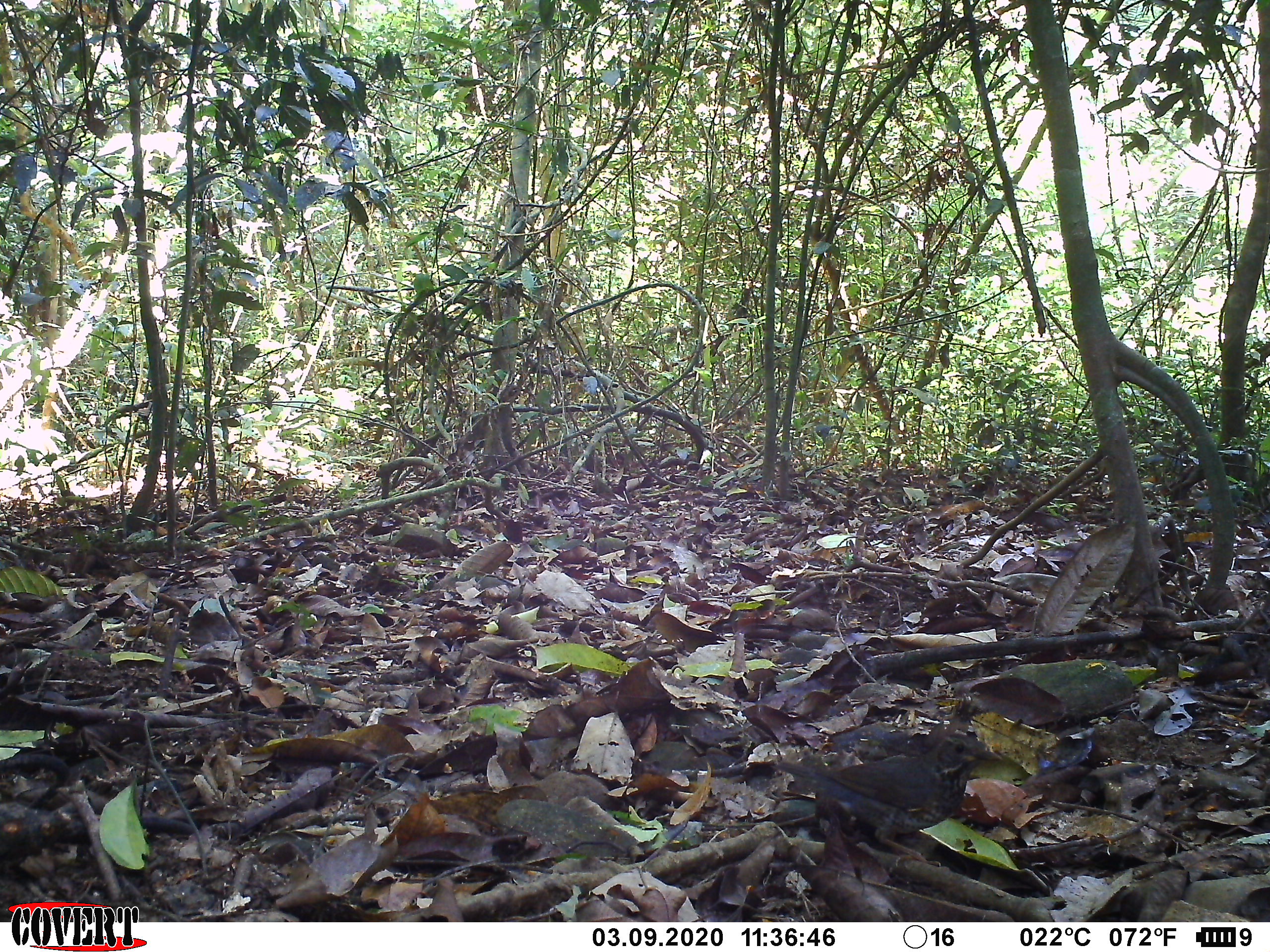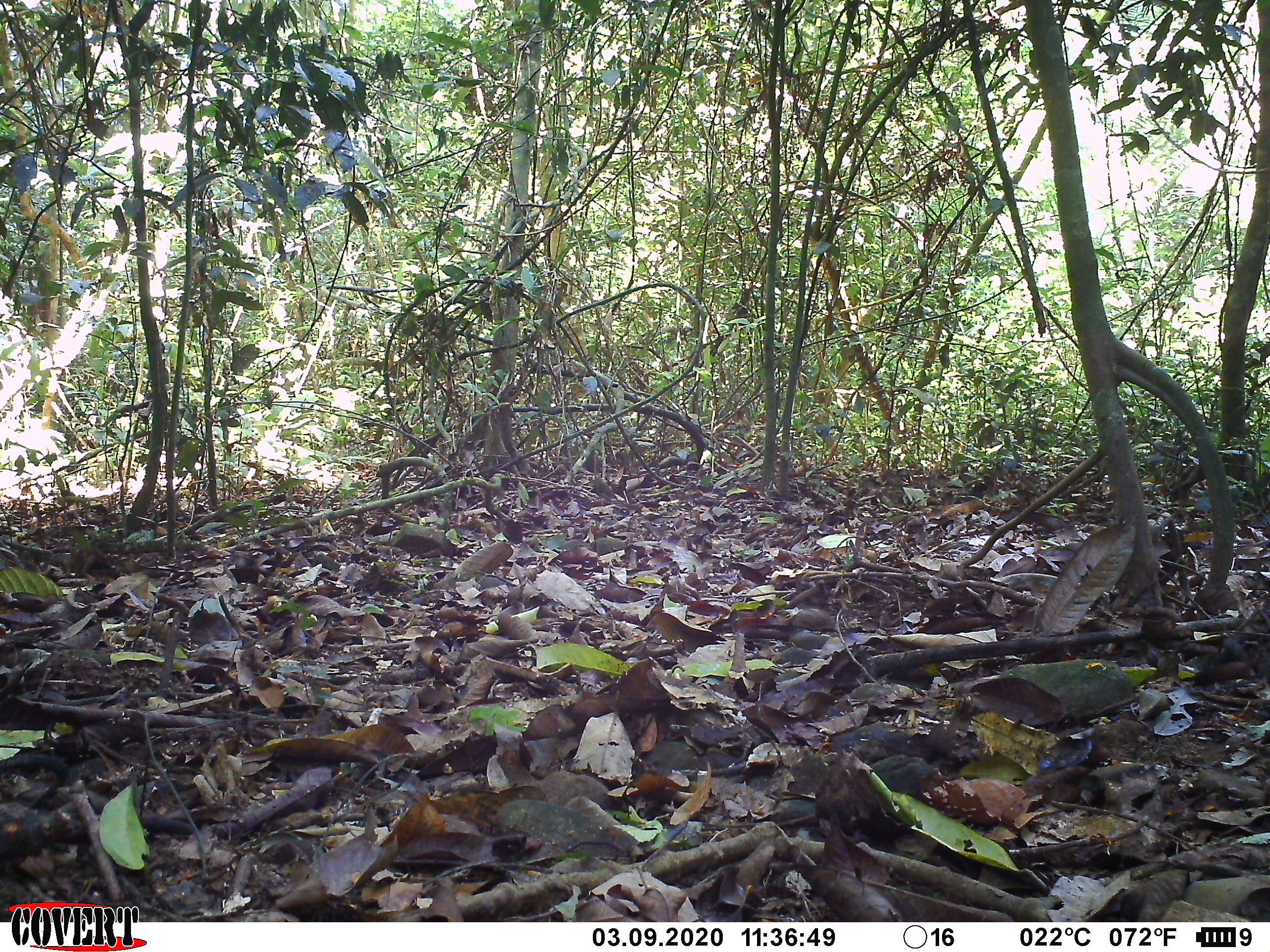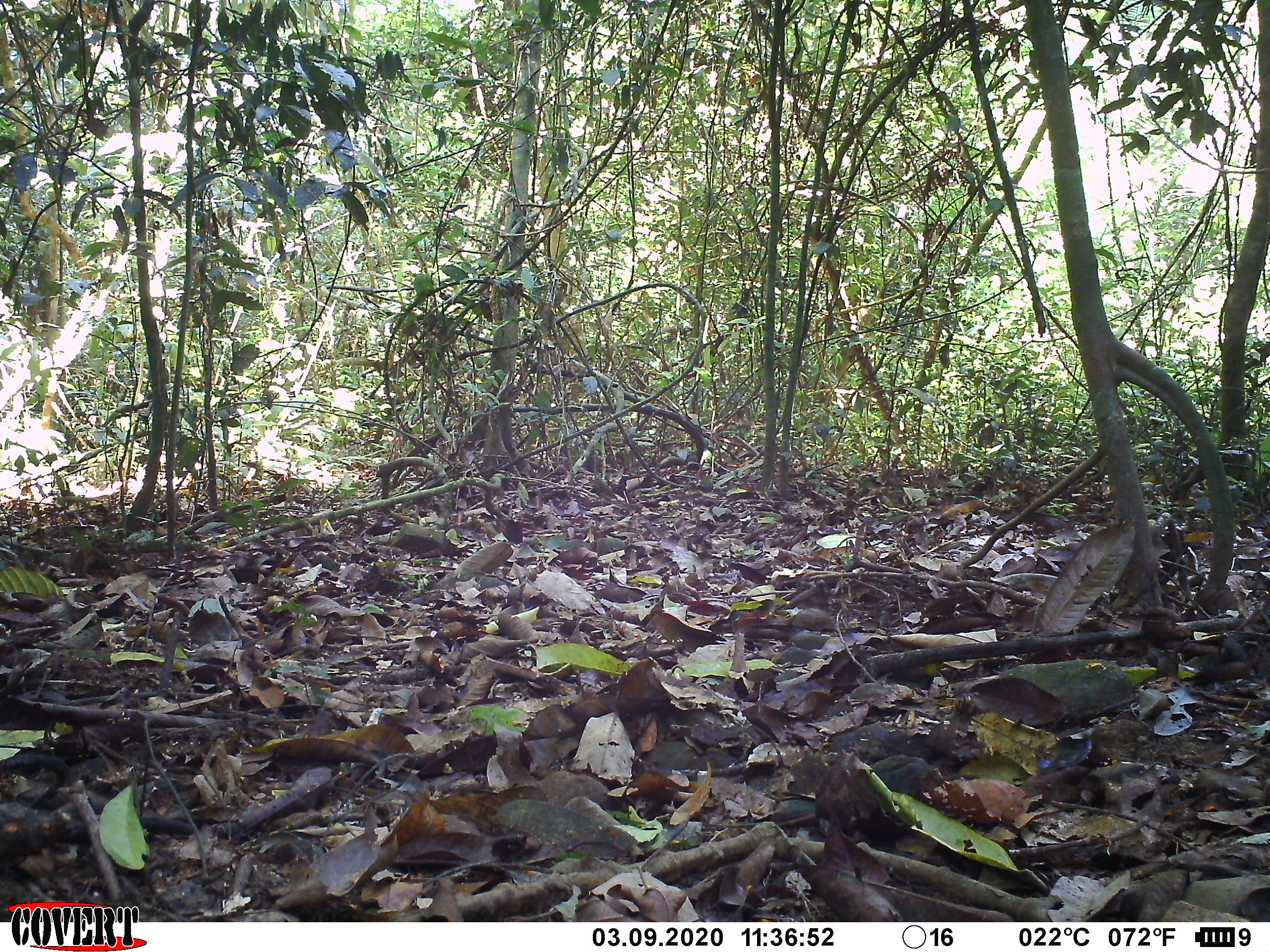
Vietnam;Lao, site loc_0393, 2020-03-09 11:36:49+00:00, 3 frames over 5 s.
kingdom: Animalia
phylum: Chordata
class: Aves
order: Galliformes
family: Phasianidae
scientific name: Phasianidae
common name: partridge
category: unidentified partridge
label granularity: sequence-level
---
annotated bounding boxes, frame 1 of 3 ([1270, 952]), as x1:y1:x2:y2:
unidentified partridge: 769:732:1003:867